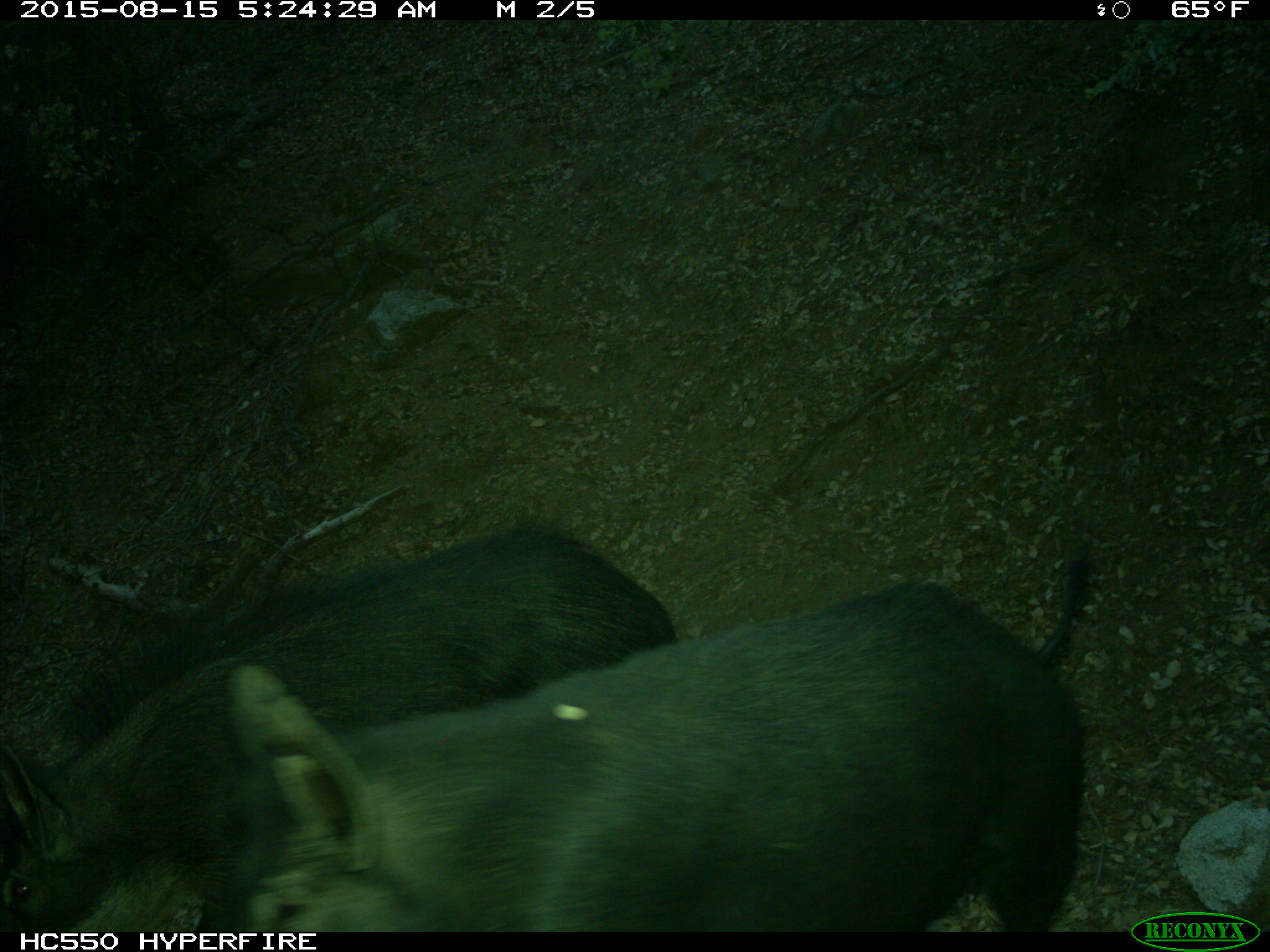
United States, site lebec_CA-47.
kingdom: Animalia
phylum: Chordata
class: Mammalia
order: Artiodactyla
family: Suidae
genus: Sus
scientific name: Sus scrofa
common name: wild boar